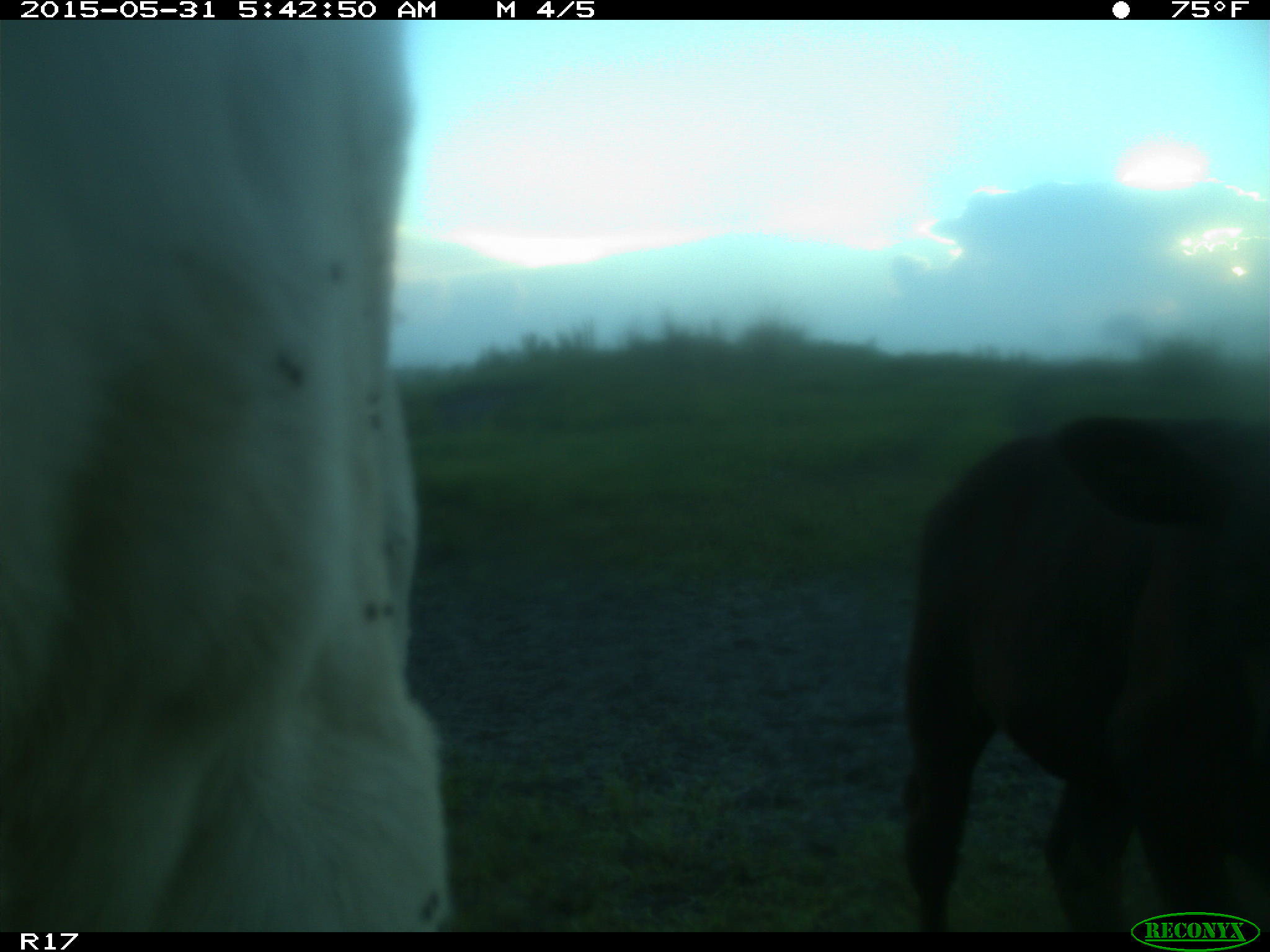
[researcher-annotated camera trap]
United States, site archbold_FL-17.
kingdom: Animalia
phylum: Chordata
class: Mammalia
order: Artiodactyla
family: Bovidae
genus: Bos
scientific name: Bos taurus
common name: domestic cow